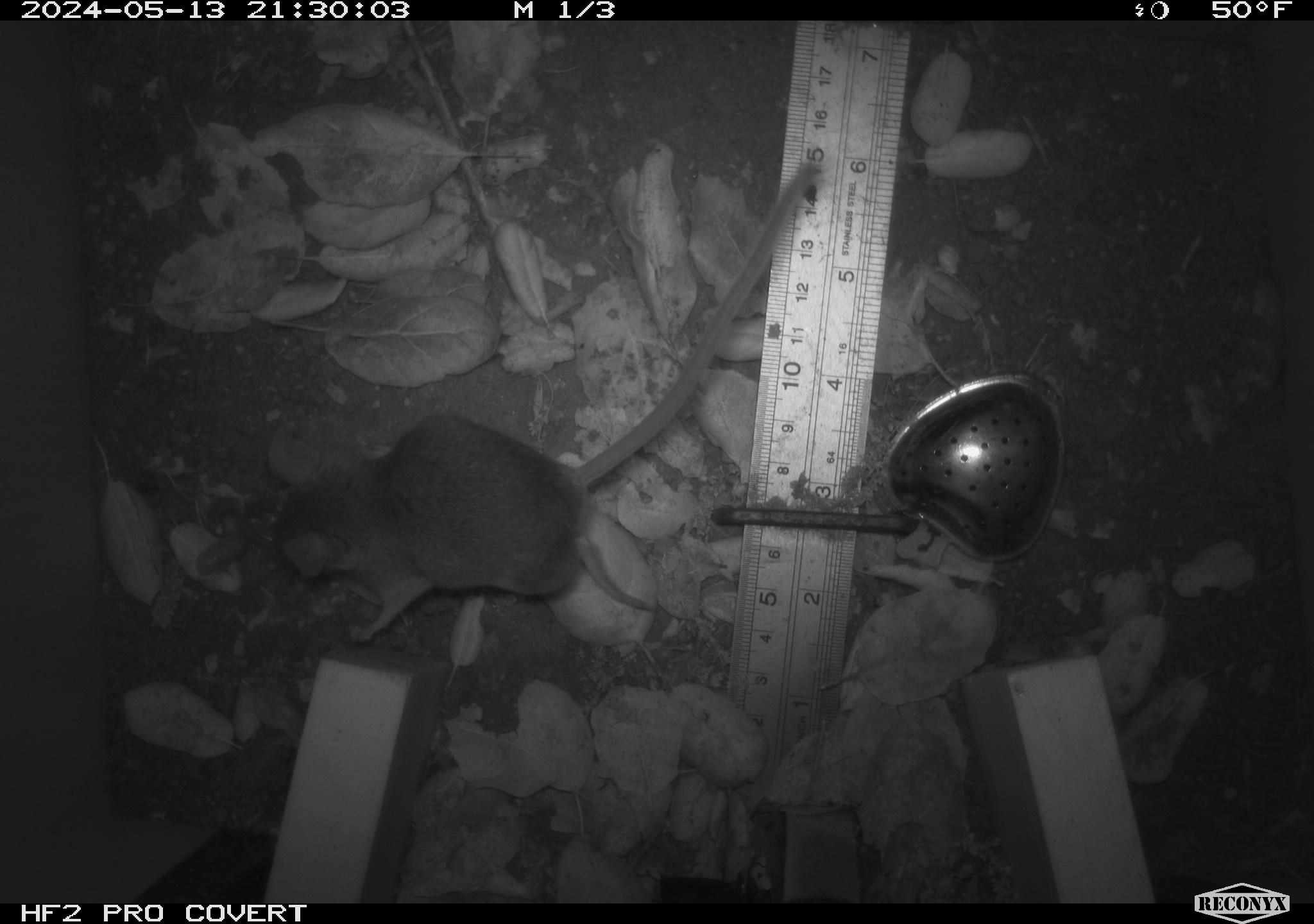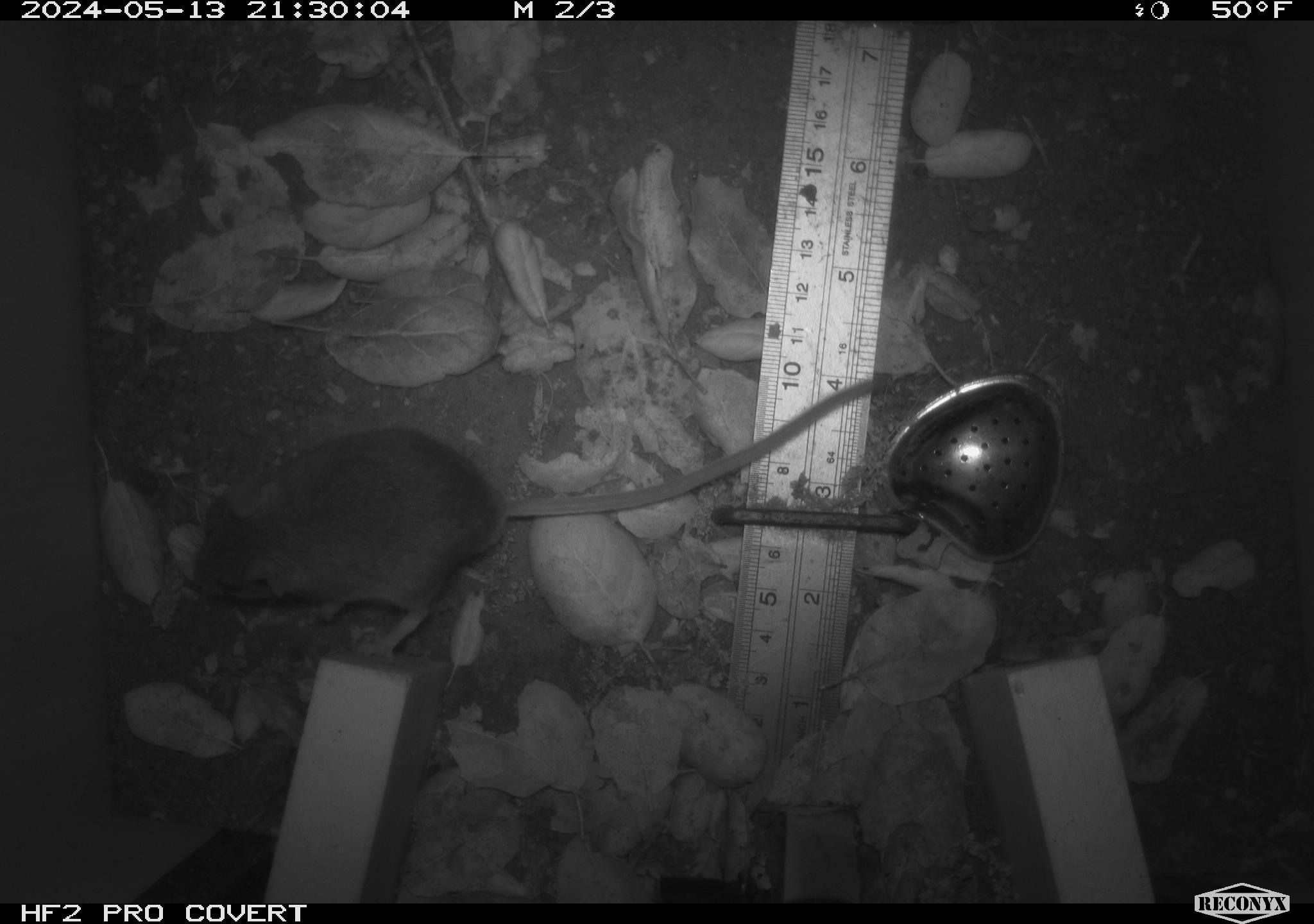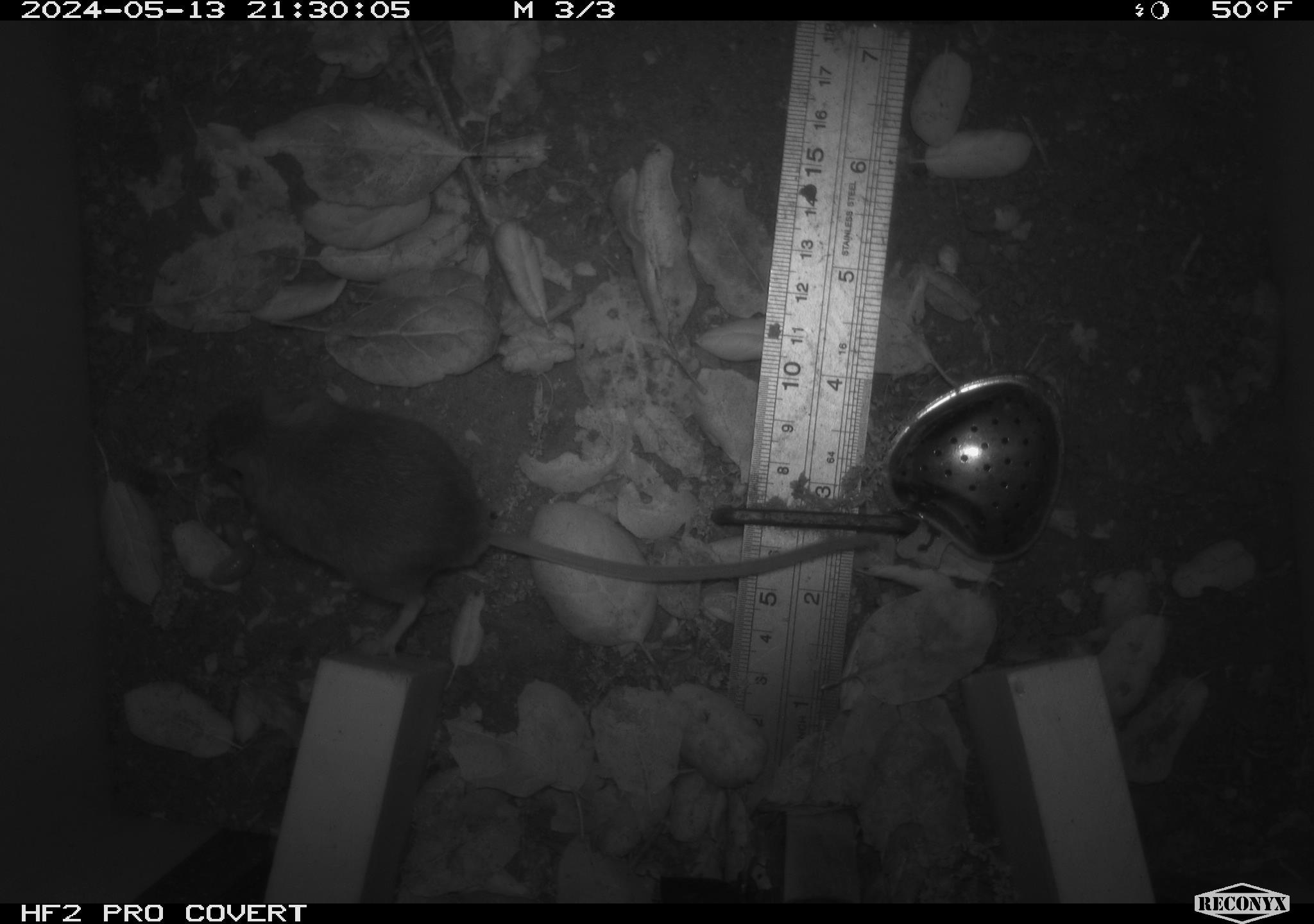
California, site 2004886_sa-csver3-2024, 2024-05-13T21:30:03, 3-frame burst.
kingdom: Animalia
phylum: Chordata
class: Mammalia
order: Rodentia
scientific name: Rodentia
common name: rodent